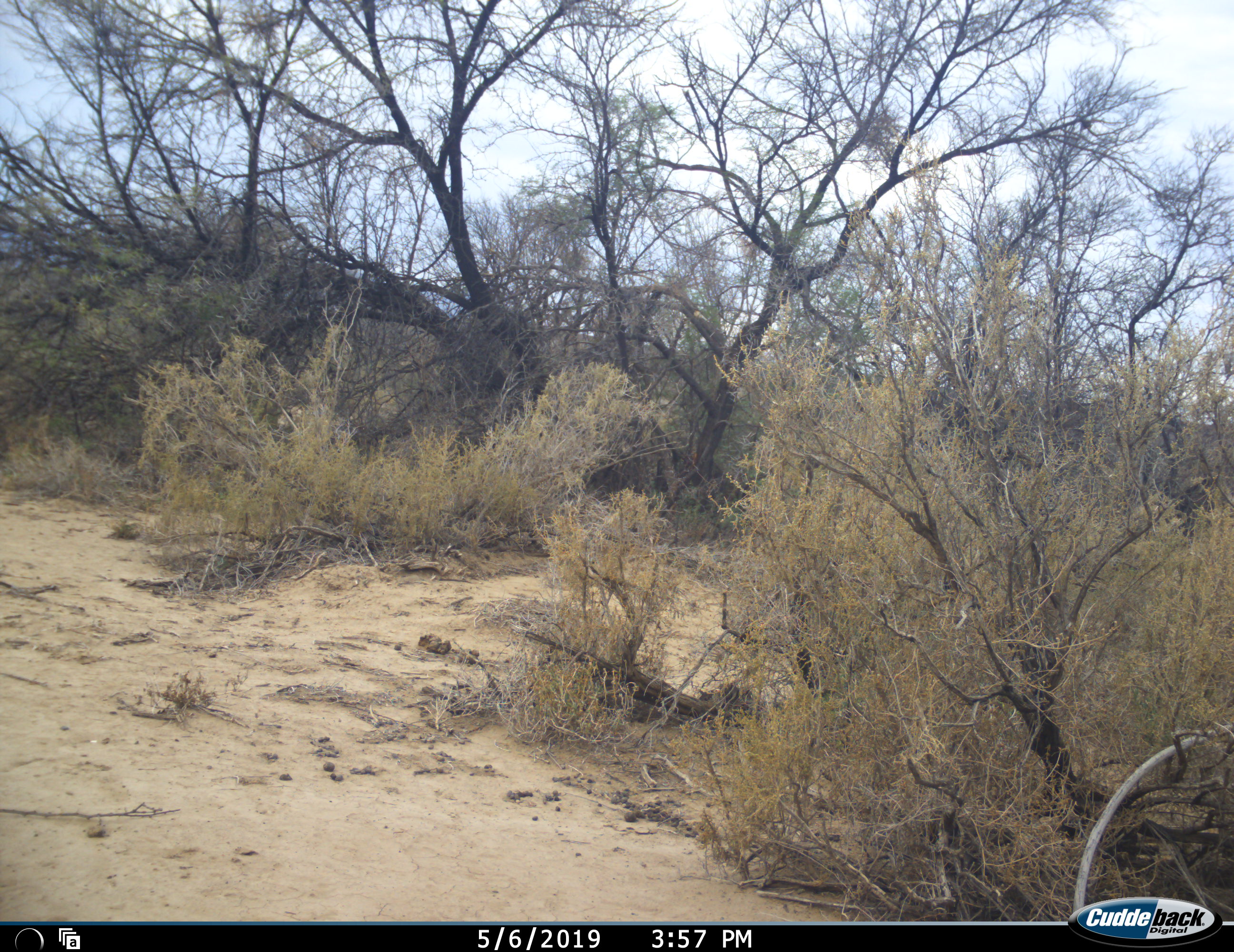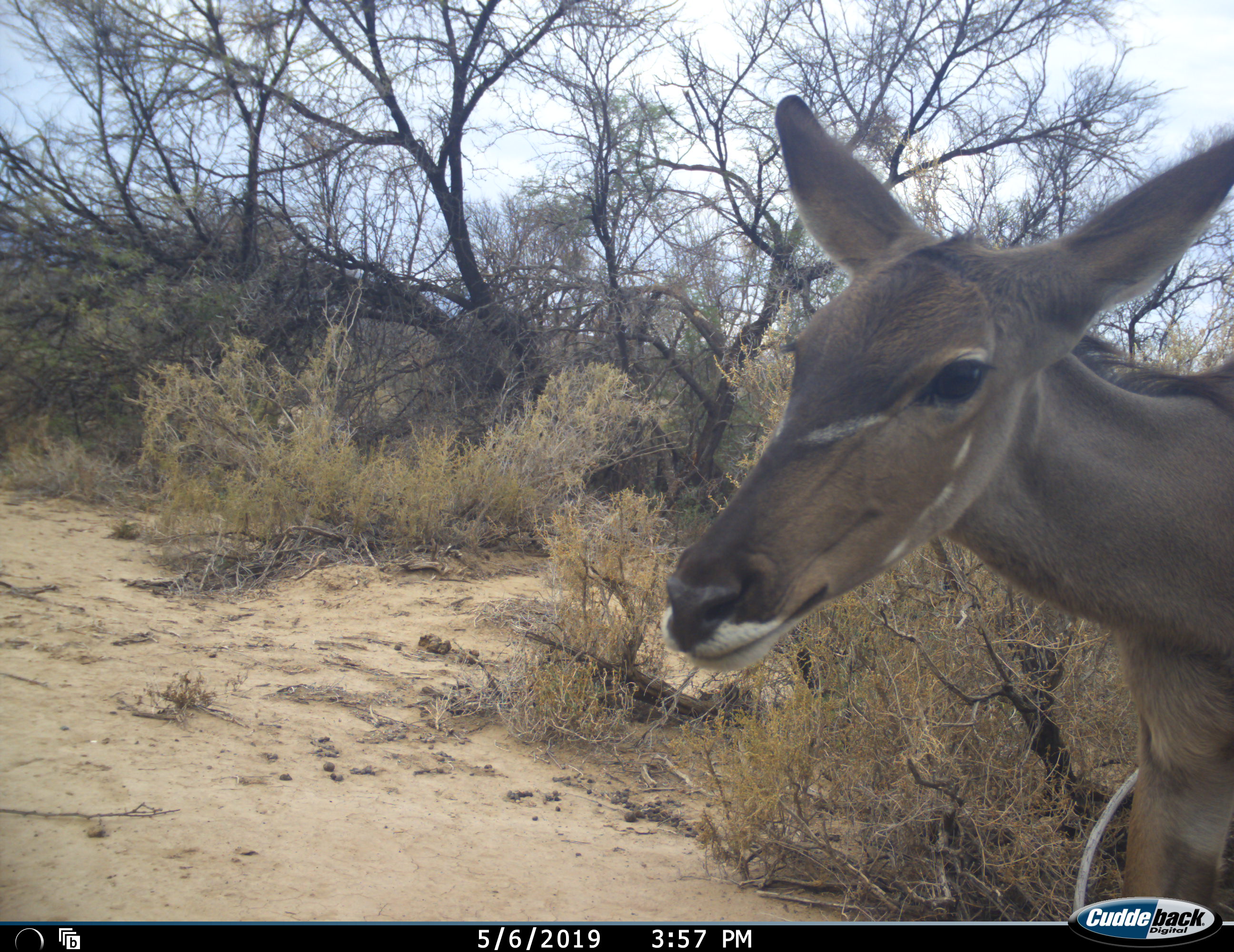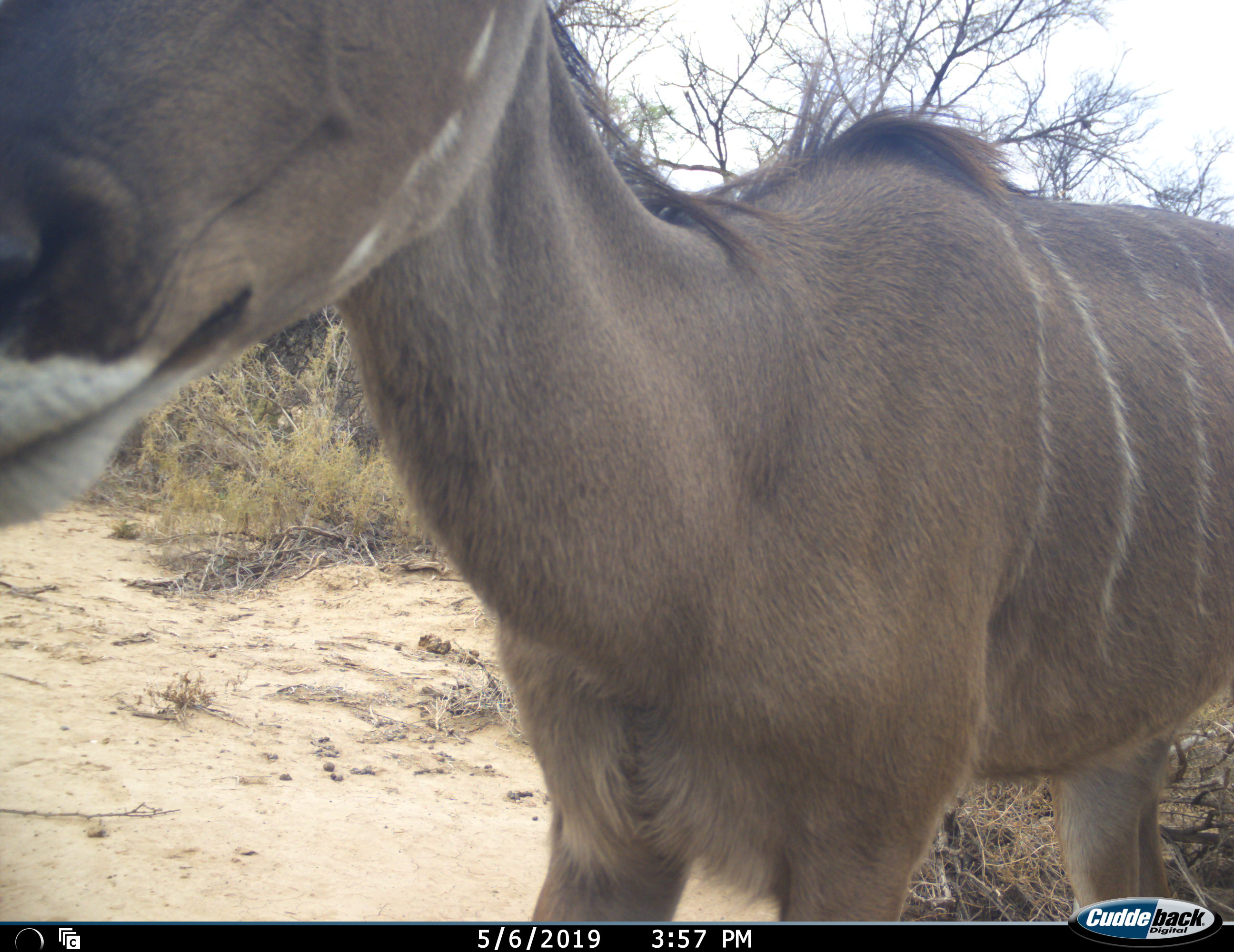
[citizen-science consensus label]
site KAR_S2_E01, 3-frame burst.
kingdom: Animalia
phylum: Chordata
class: Mammalia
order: Artiodactyla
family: Bovidae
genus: Tragelaphus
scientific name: Tragelaphus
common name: kudu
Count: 1.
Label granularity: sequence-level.